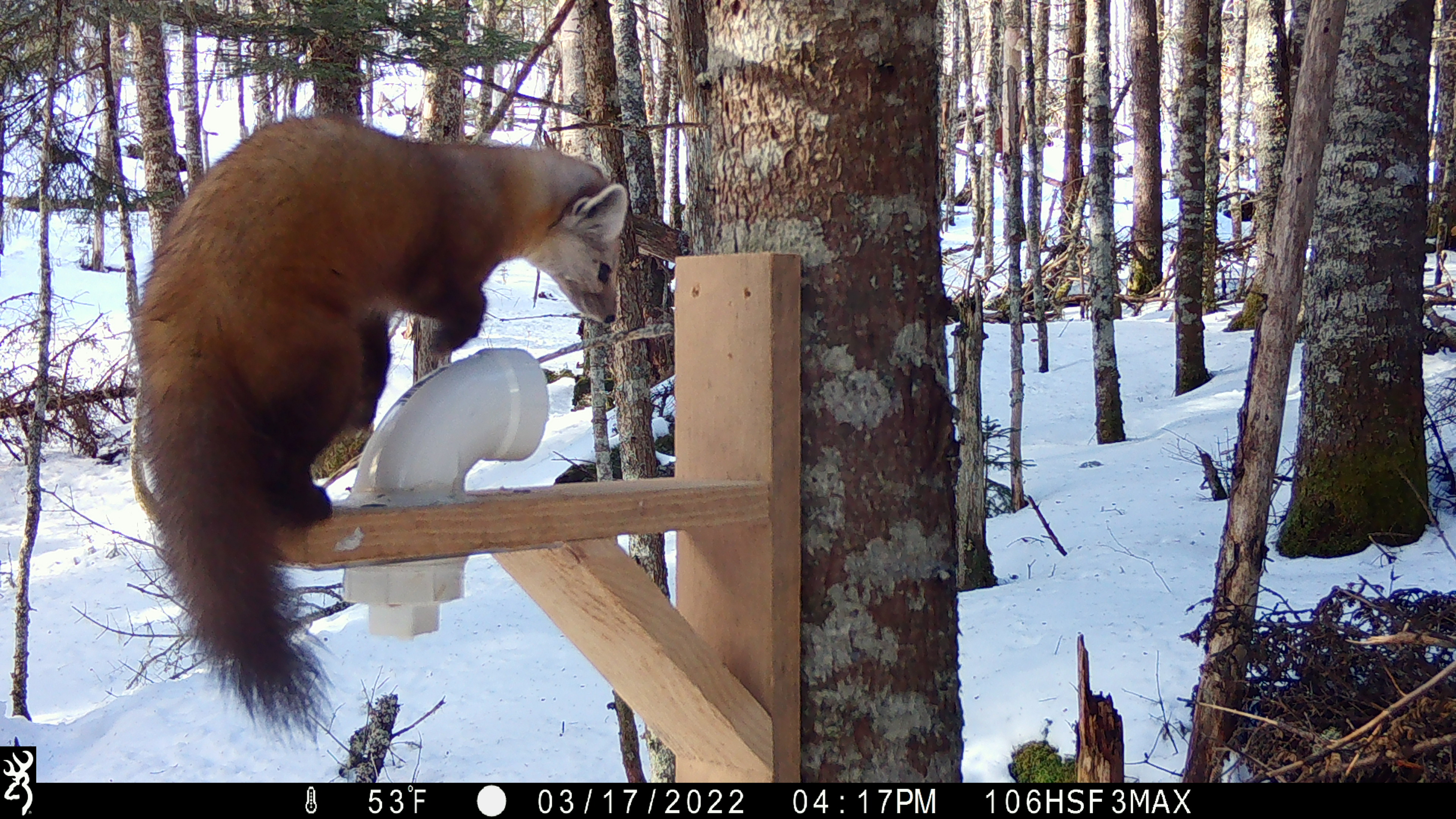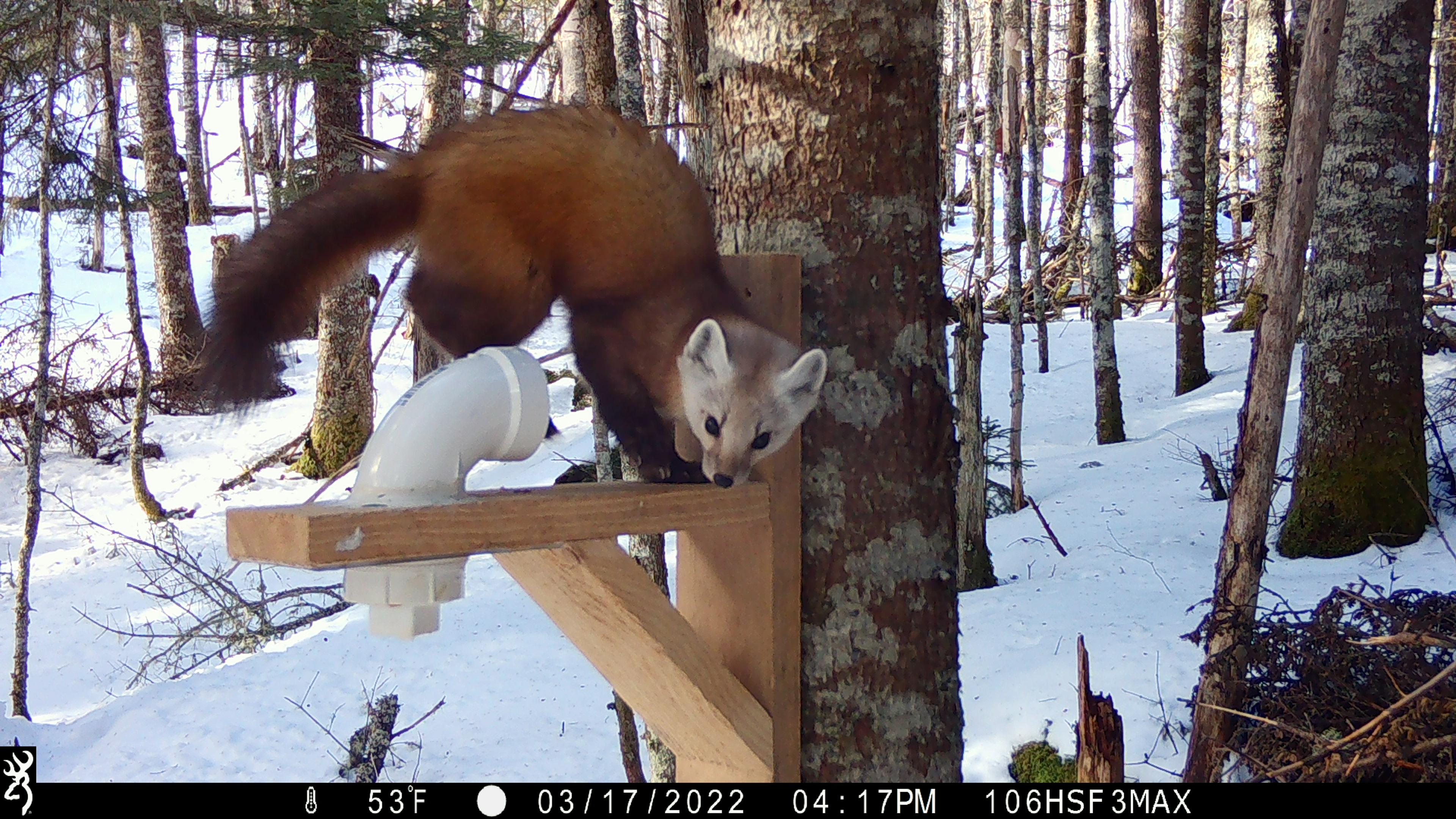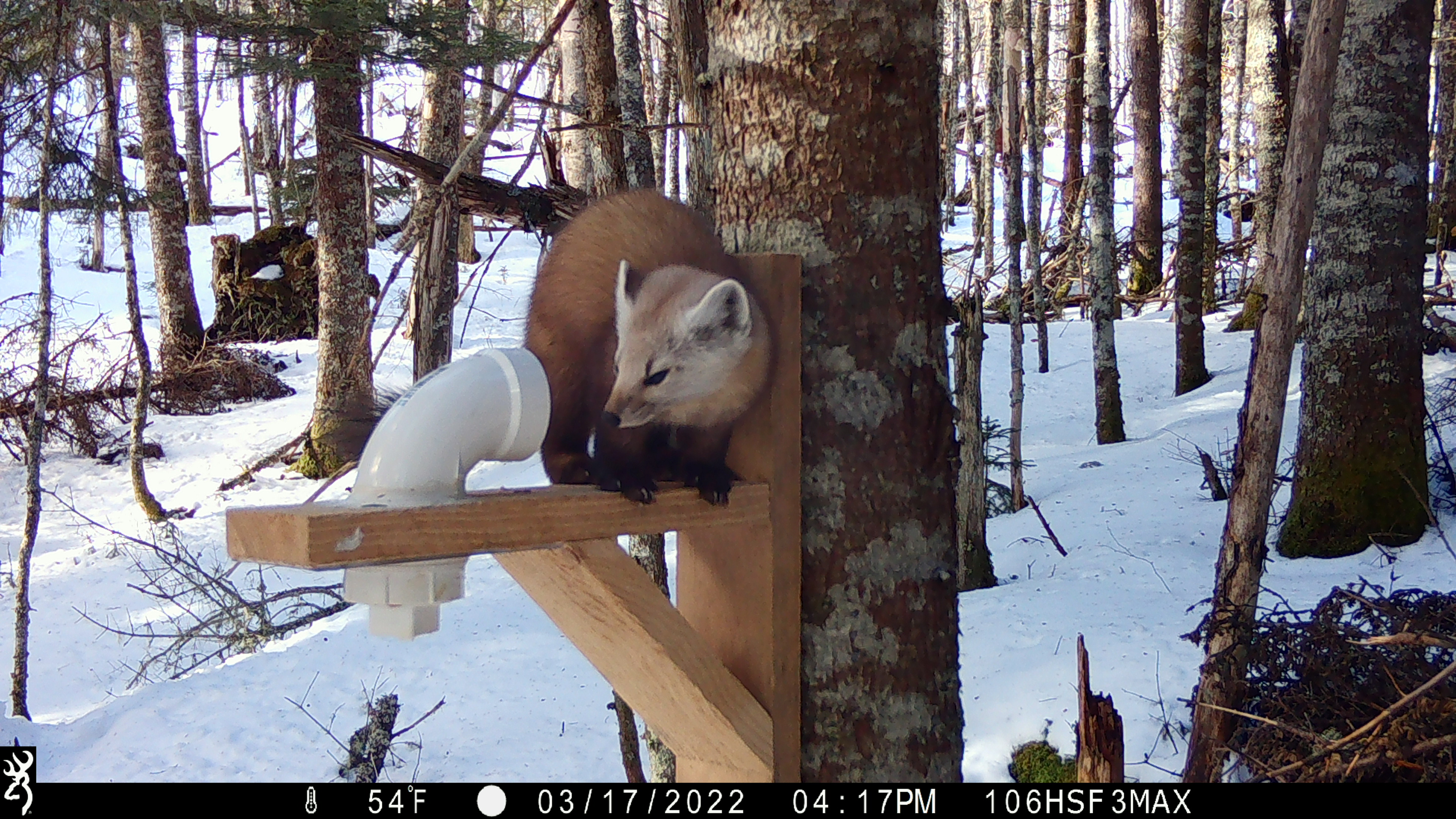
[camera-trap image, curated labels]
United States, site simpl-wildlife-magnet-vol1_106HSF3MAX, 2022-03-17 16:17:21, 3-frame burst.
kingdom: Animalia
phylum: Chordata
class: Mammalia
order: Carnivora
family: Mustelidae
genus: Martes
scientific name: Martes americana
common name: american marten